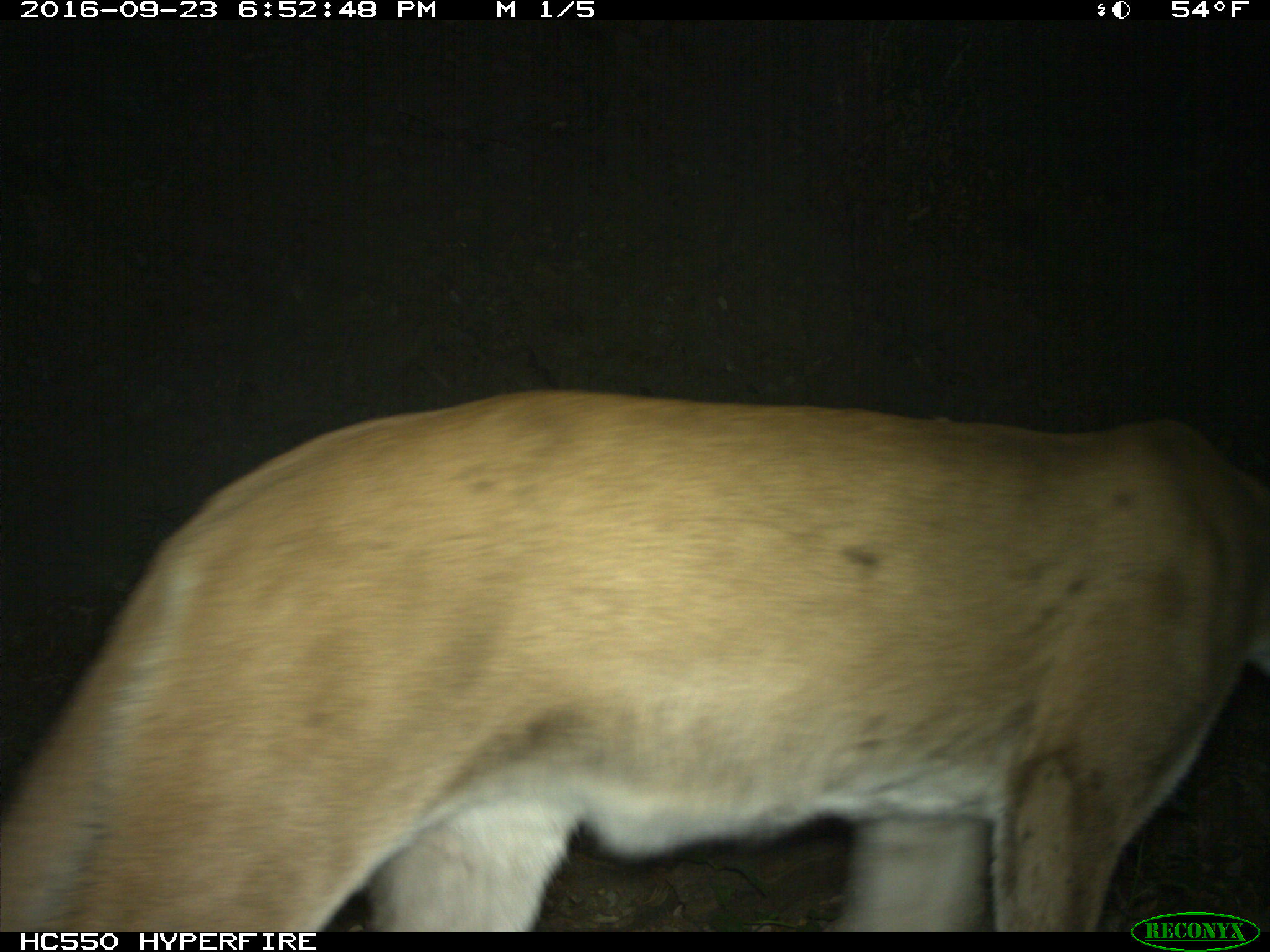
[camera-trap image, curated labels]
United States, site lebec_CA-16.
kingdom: Animalia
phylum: Chordata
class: Mammalia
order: Carnivora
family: Felidae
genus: Puma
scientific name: Puma concolor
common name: mountain lion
Puma concolor (mountain lion).